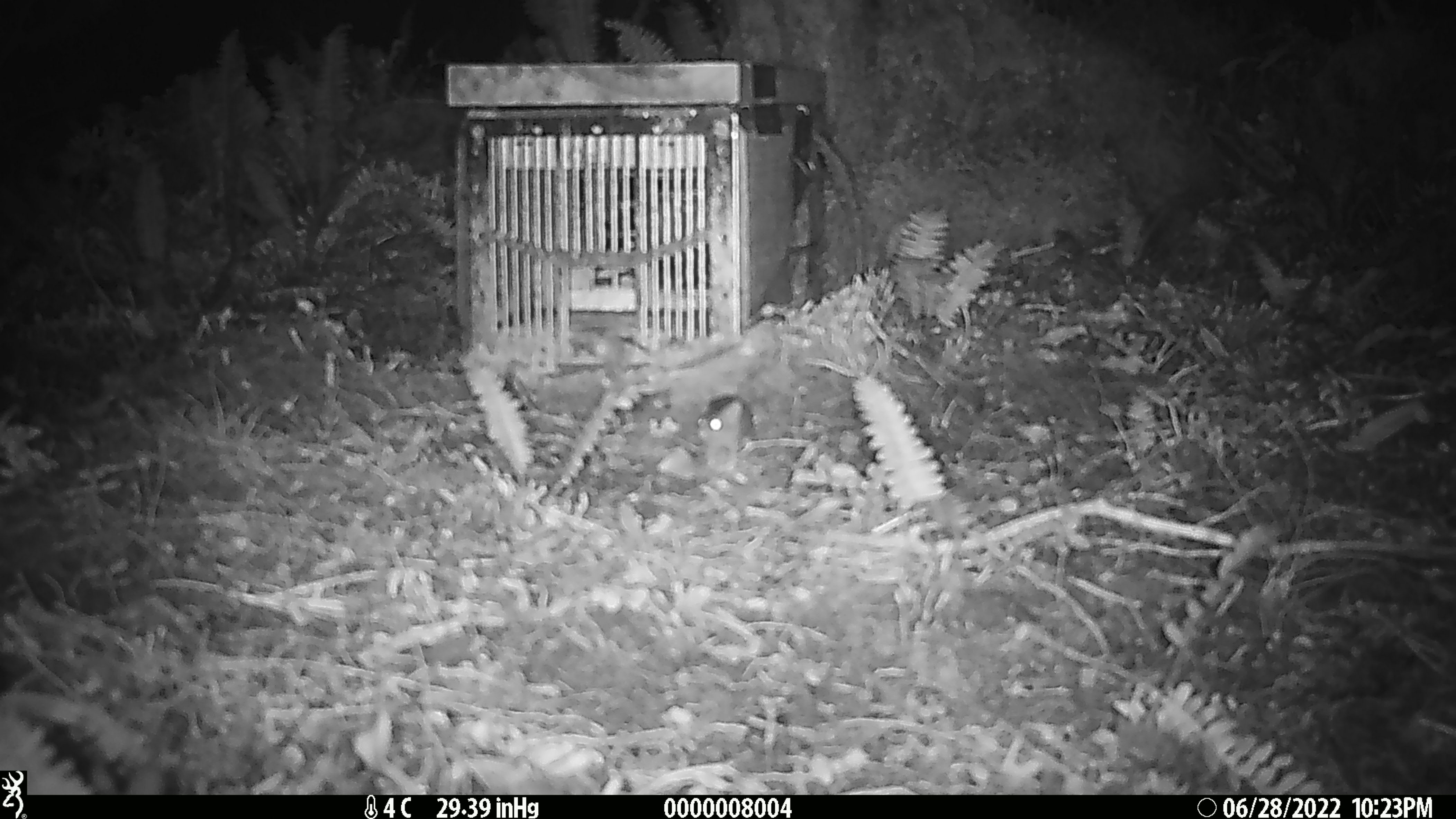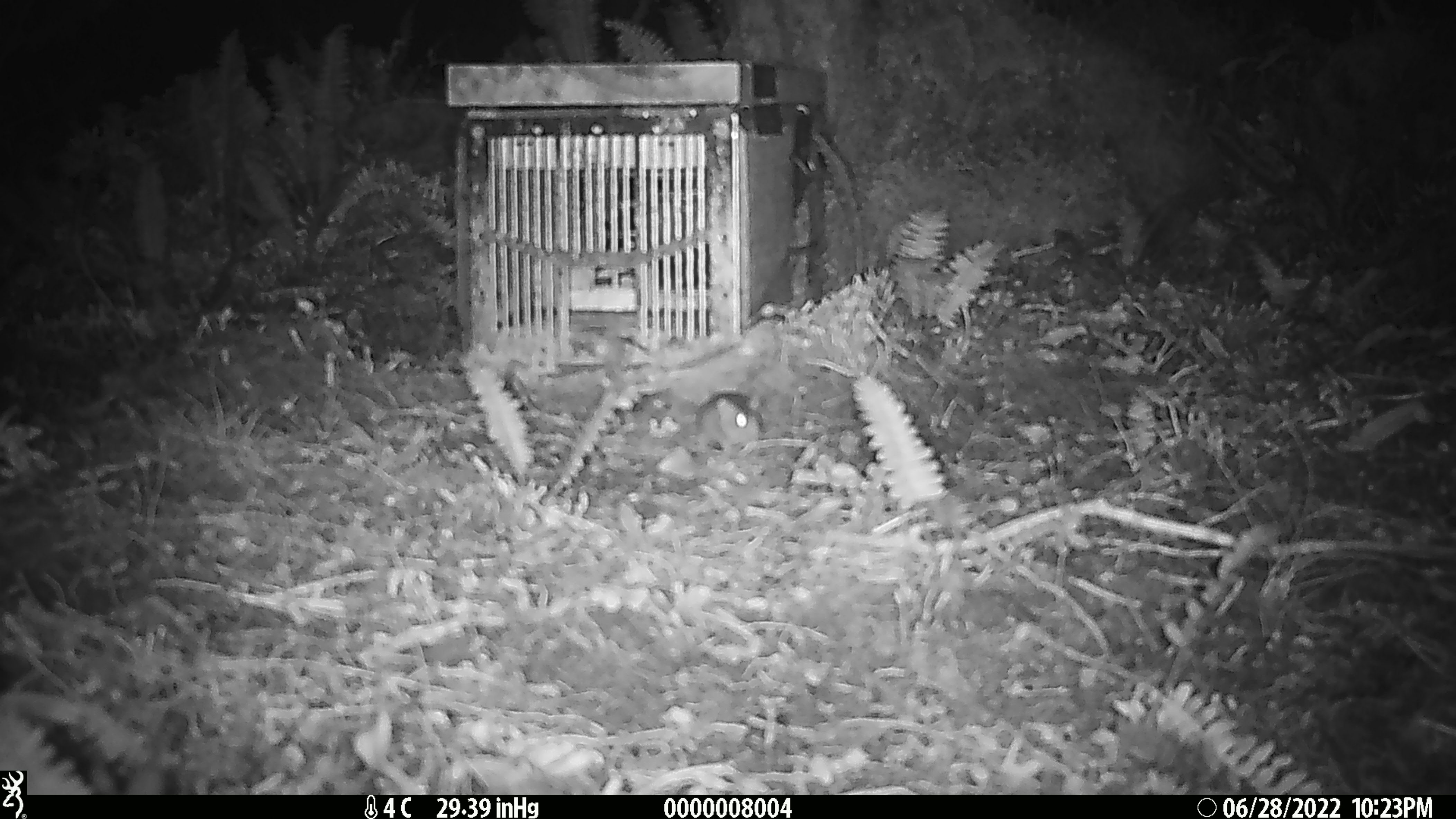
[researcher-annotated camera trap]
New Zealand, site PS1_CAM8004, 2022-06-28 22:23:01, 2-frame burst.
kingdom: Animalia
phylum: Chordata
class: Mammalia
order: Rodentia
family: Muridae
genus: Mus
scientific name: Mus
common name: mouse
Mouse (Mus).